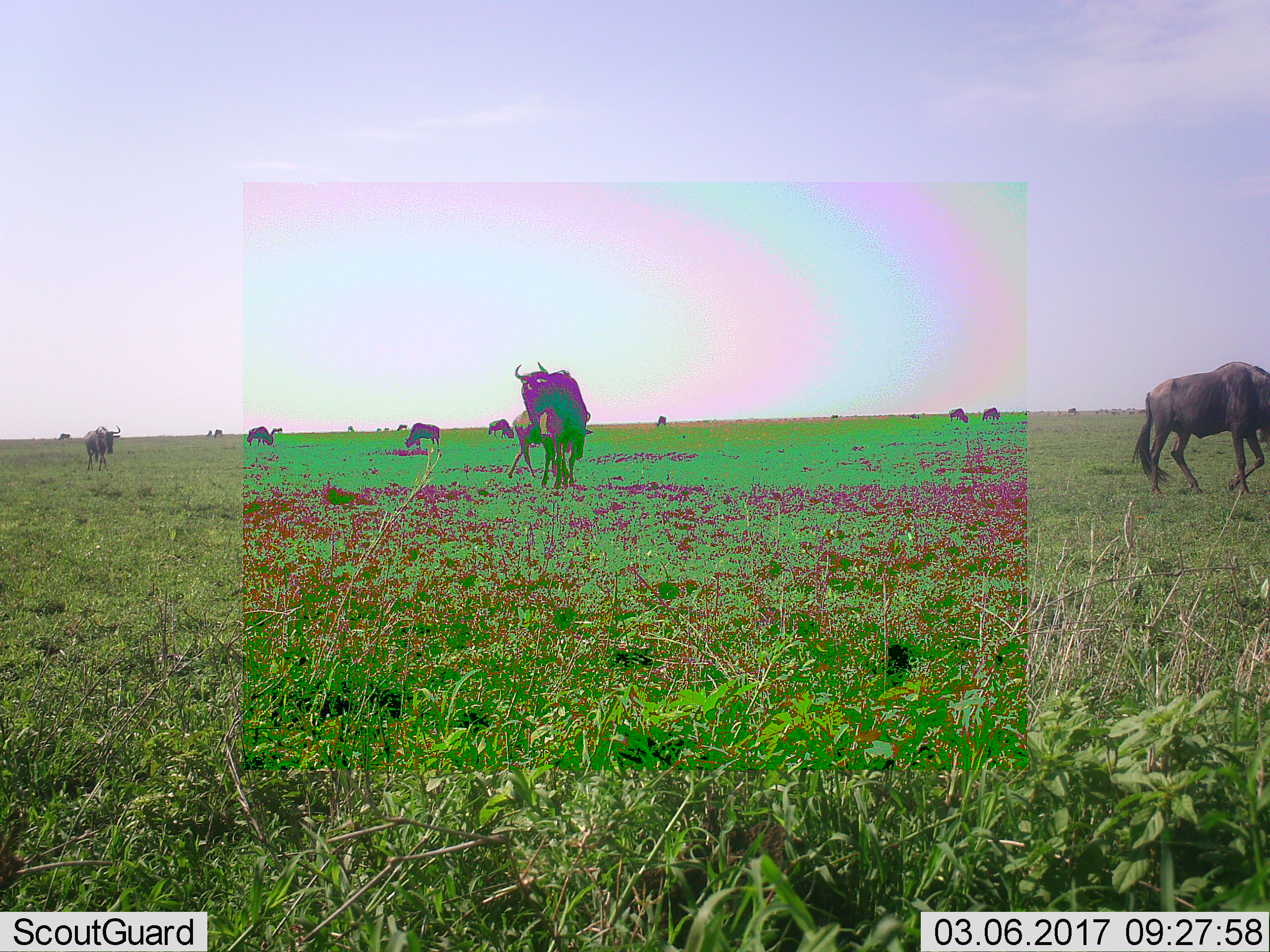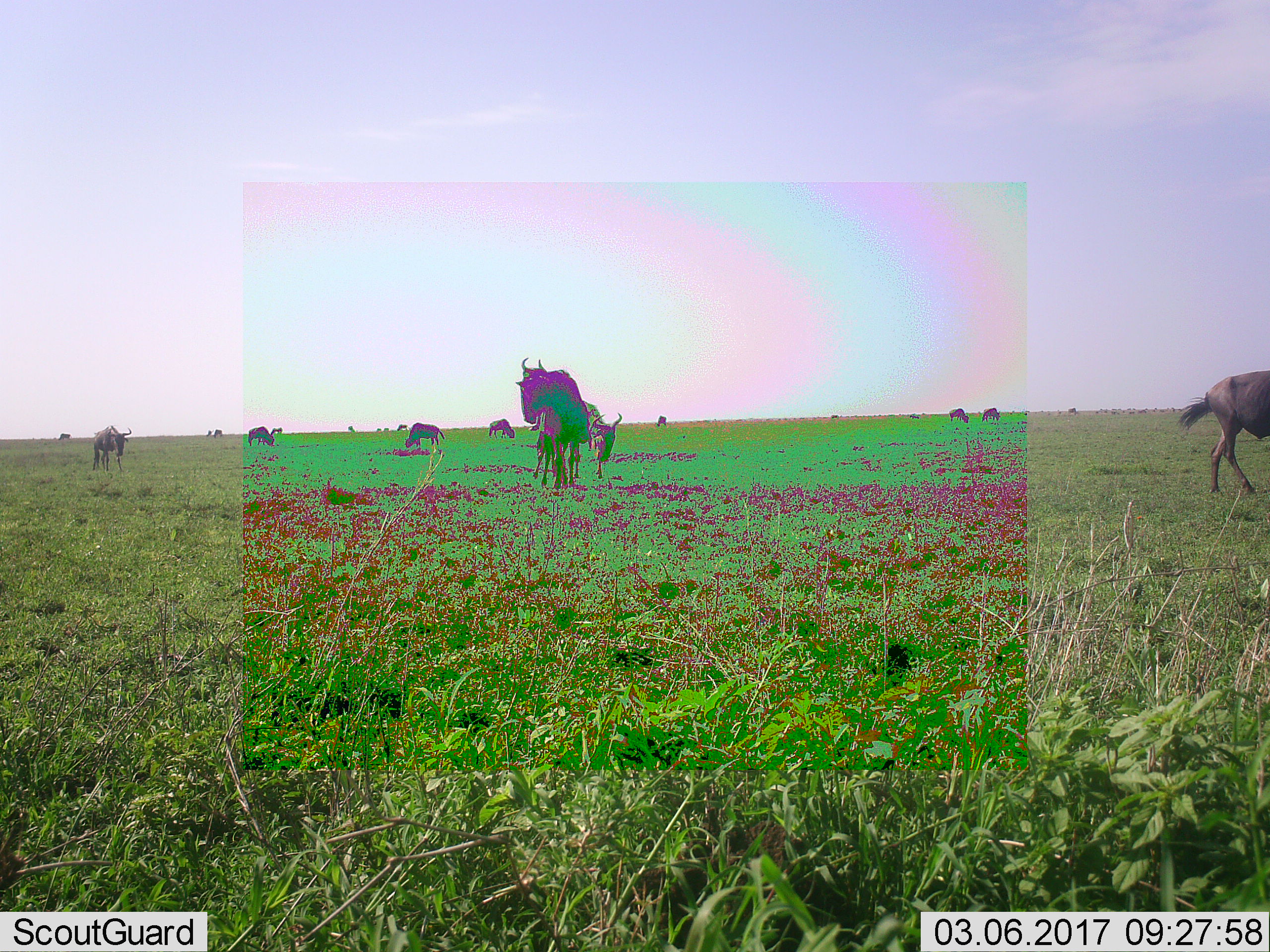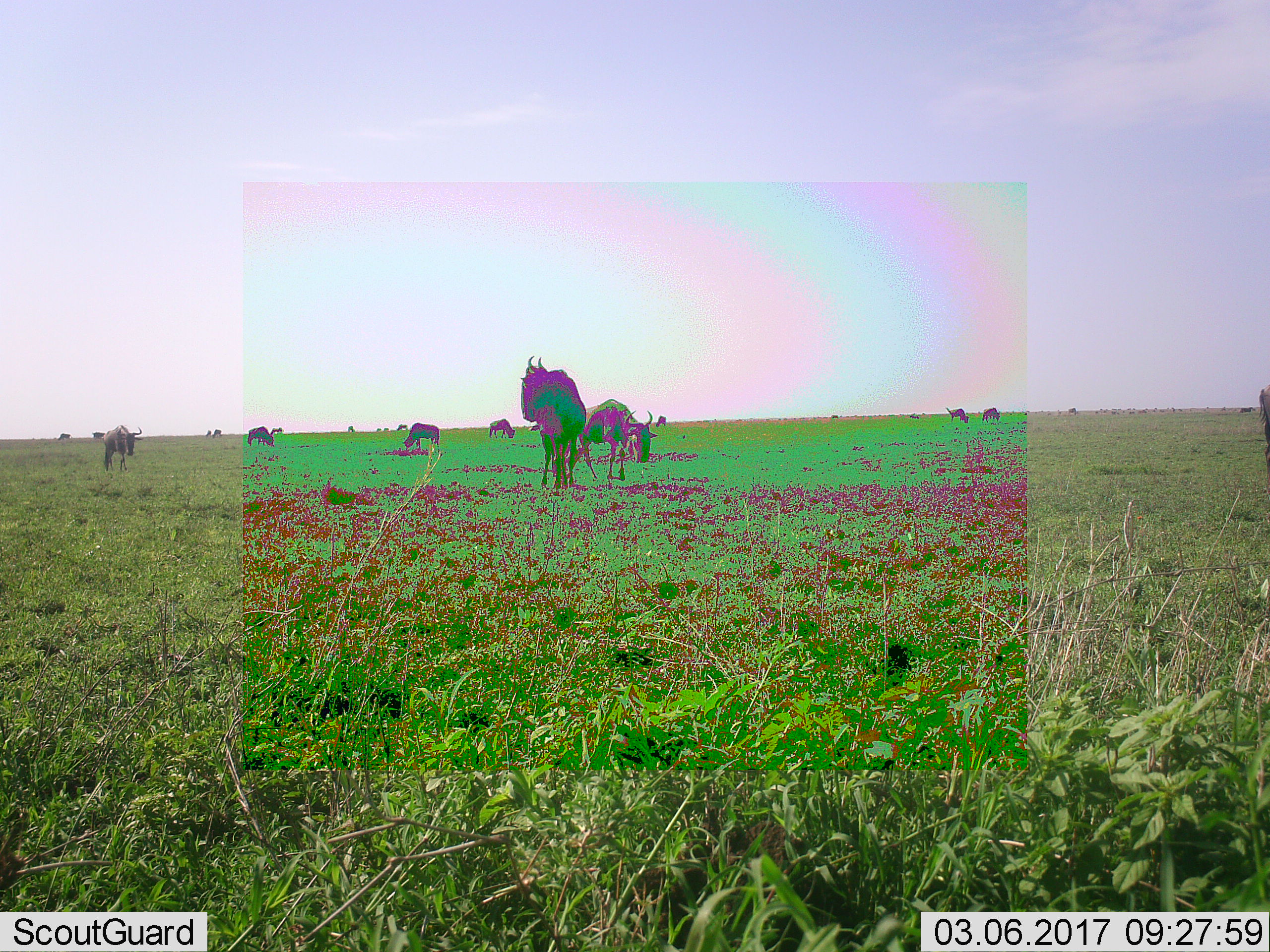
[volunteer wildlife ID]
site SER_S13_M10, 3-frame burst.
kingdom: Animalia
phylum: Chordata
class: Mammalia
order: Artiodactyla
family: Bovidae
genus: Connochaetes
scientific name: Connochaetes taurinus taurinus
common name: blue wildebeest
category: wildebeestblue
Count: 11-50.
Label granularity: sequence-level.